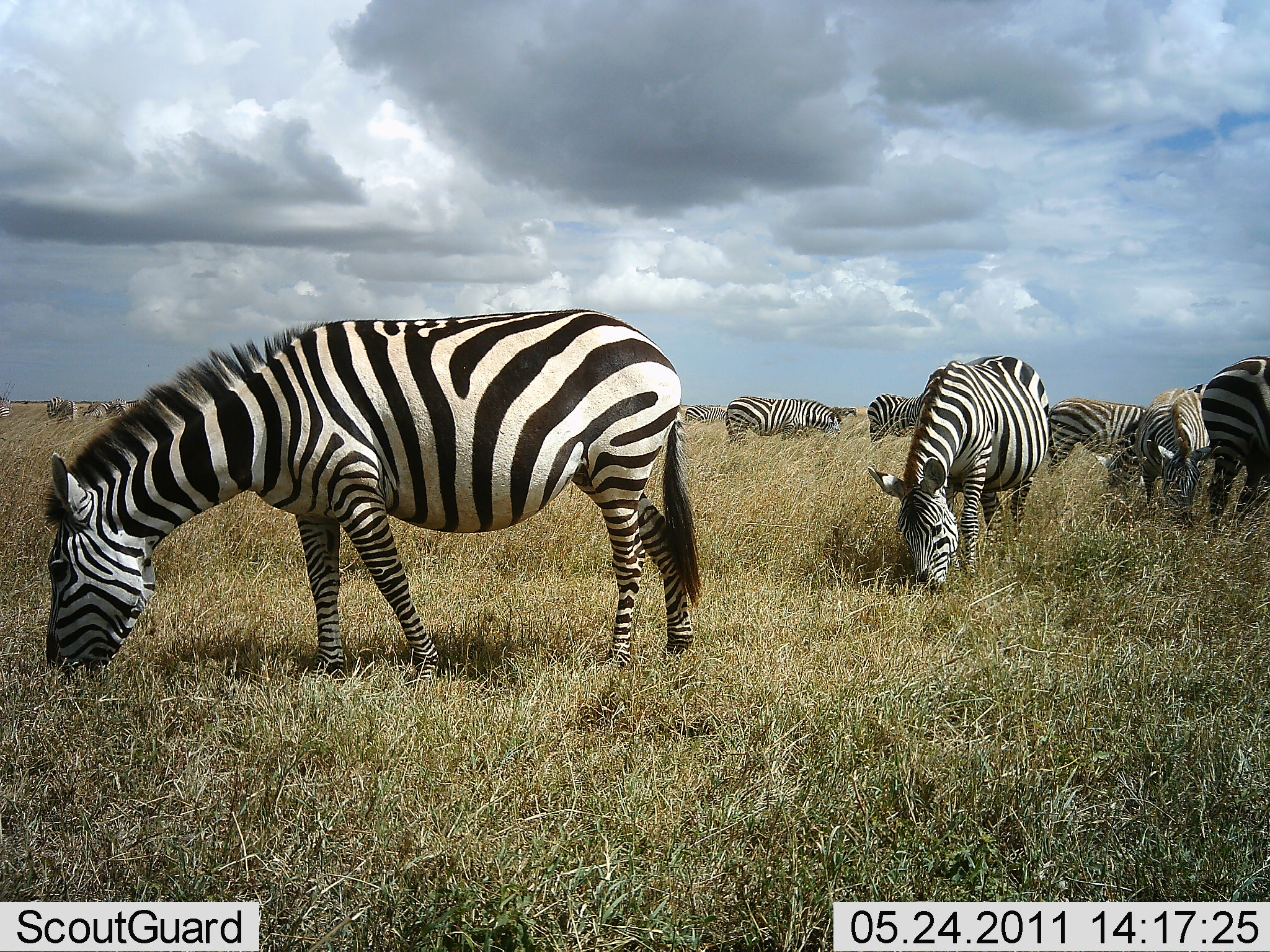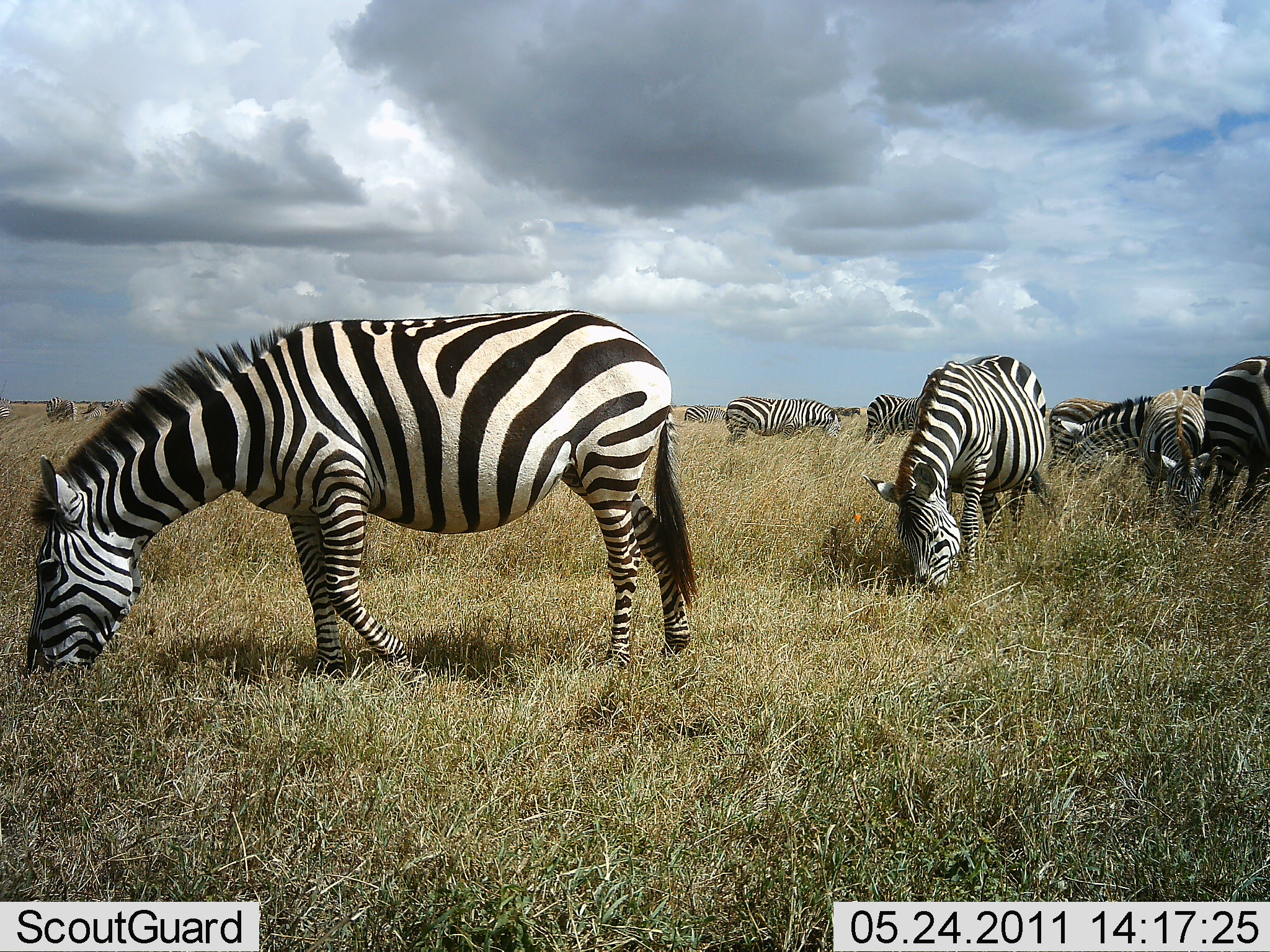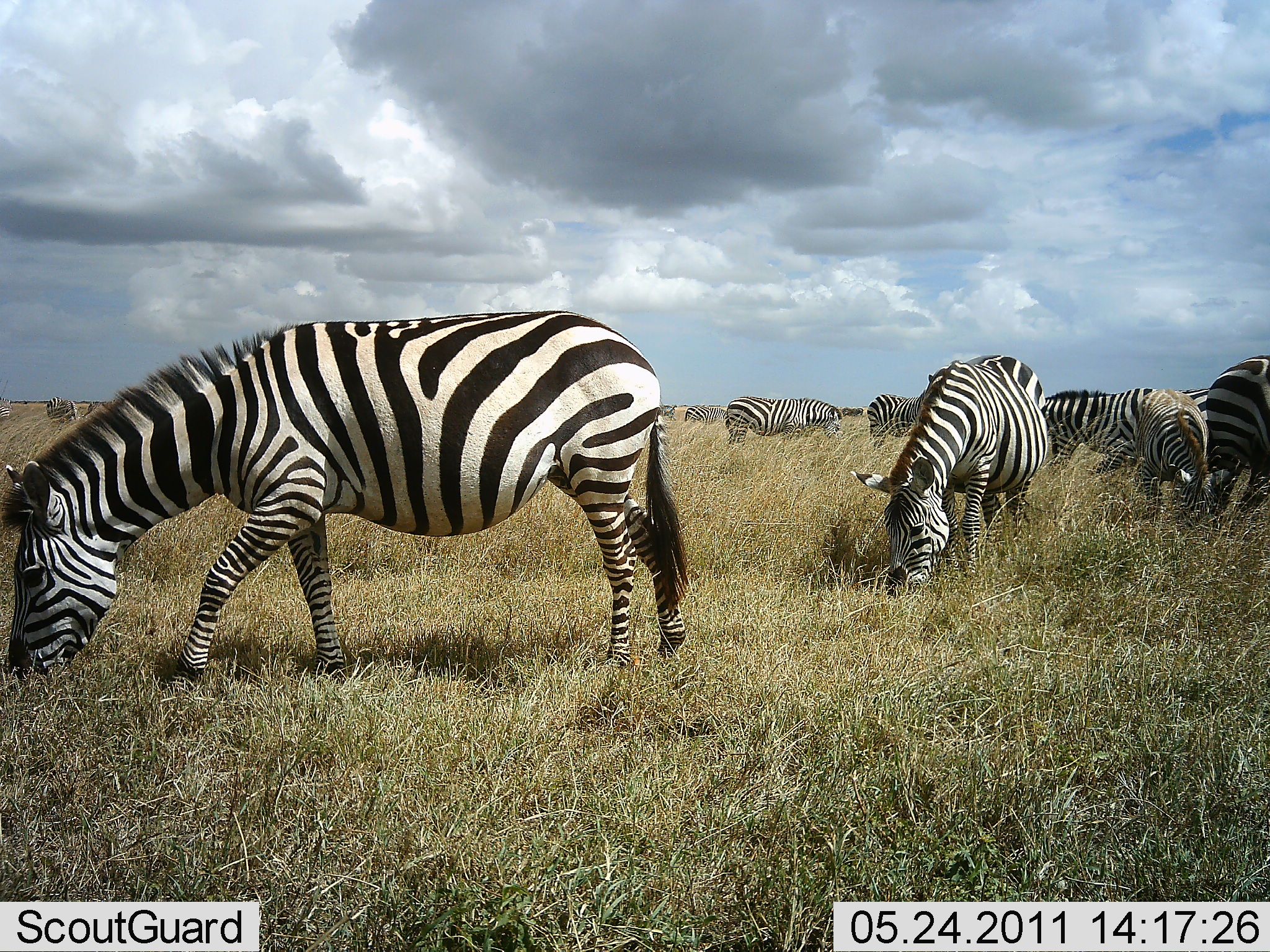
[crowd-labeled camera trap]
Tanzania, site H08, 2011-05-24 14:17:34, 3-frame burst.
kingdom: Animalia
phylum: Chordata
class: Mammalia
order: Perissodactyla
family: Equidae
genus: Equus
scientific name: Equus quagga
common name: plains zebra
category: zebra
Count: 10.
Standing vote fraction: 46%.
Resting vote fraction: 0%.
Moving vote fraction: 15%.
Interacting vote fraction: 0%.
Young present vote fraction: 0%.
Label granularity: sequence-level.